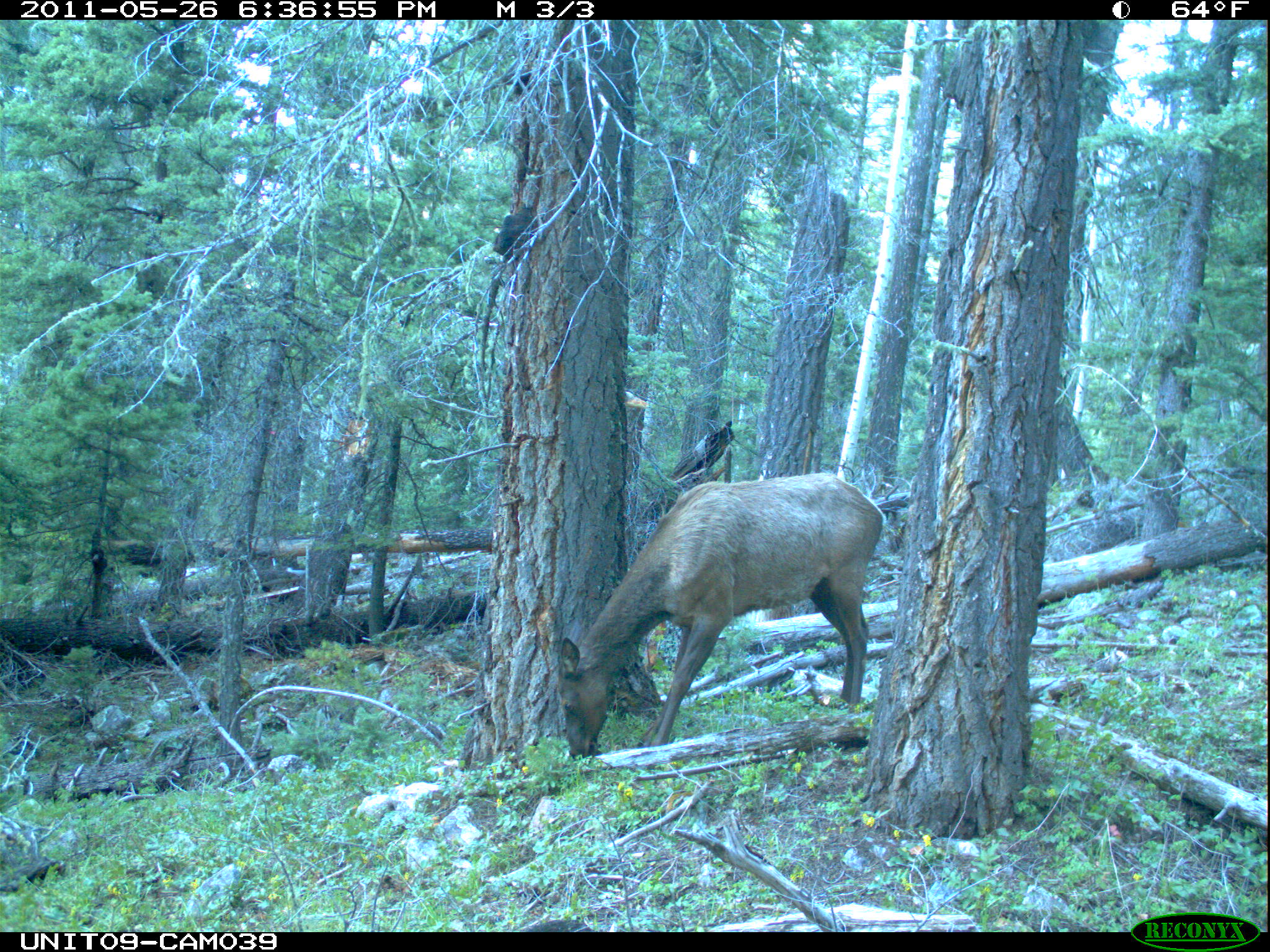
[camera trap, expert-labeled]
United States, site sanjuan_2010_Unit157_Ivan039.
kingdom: Animalia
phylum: Chordata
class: Mammalia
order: Artiodactyla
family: Cervidae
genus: Cervus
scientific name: Cervus elaphus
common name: red deer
Cervus elaphus (red deer).